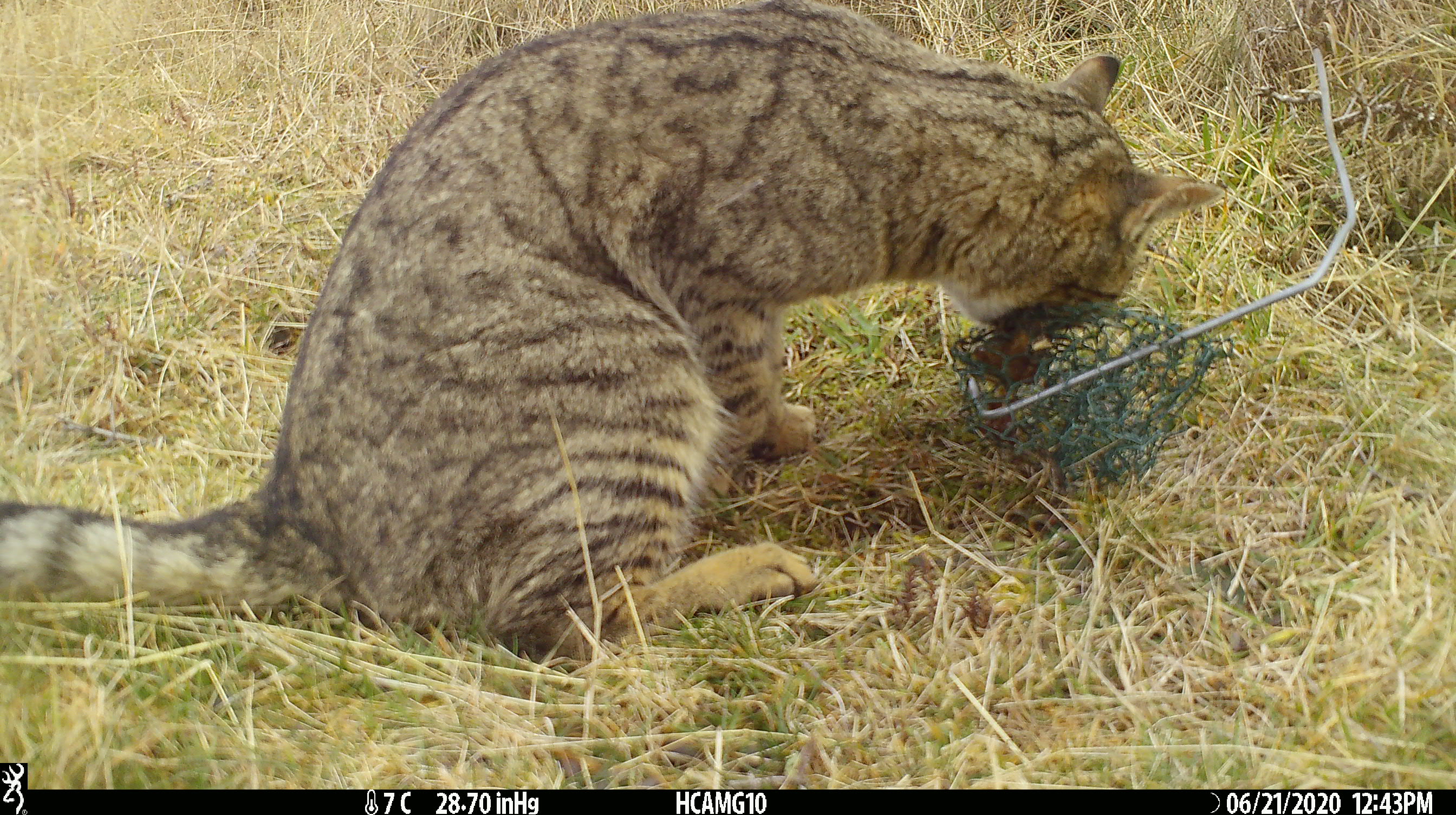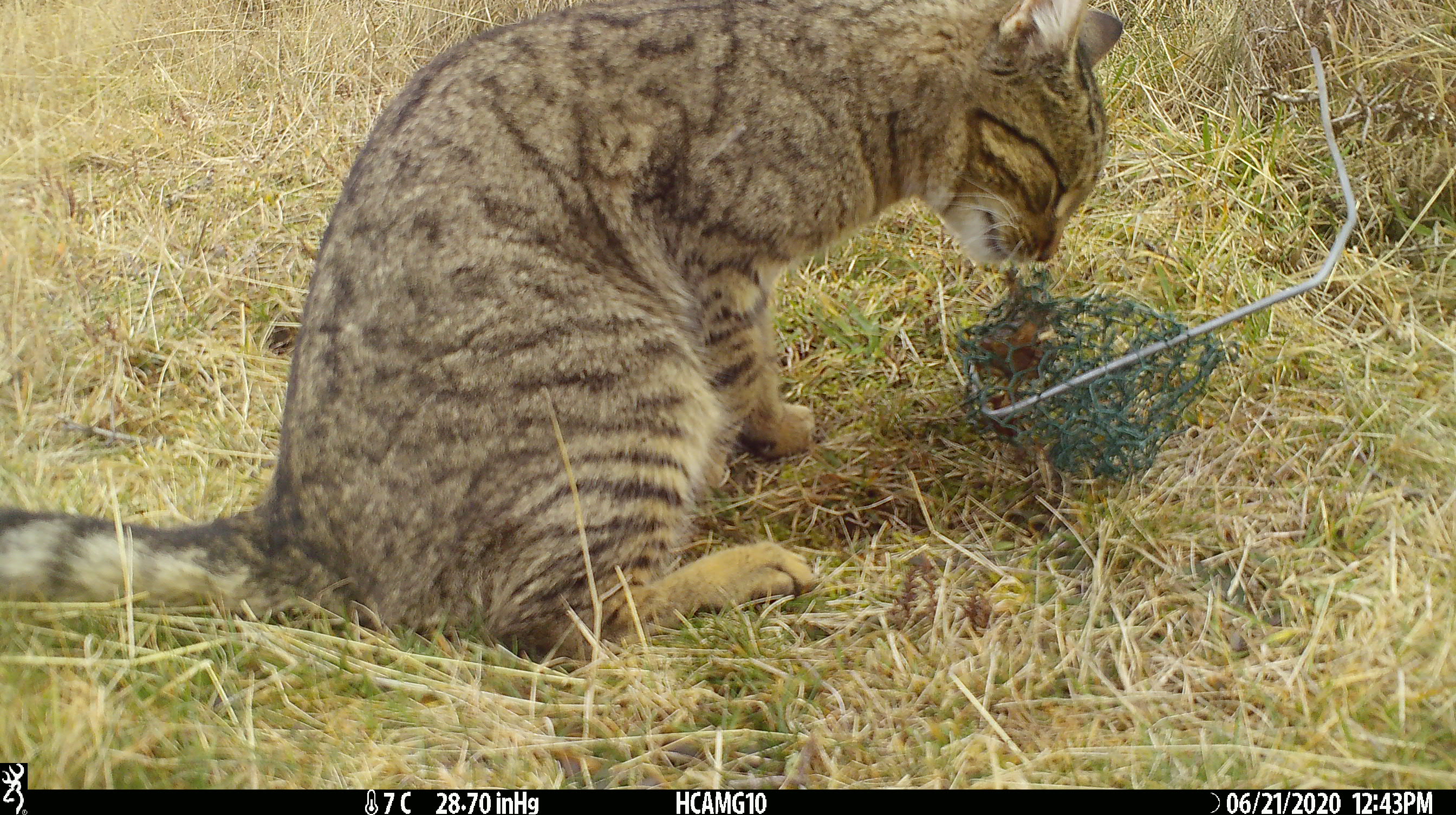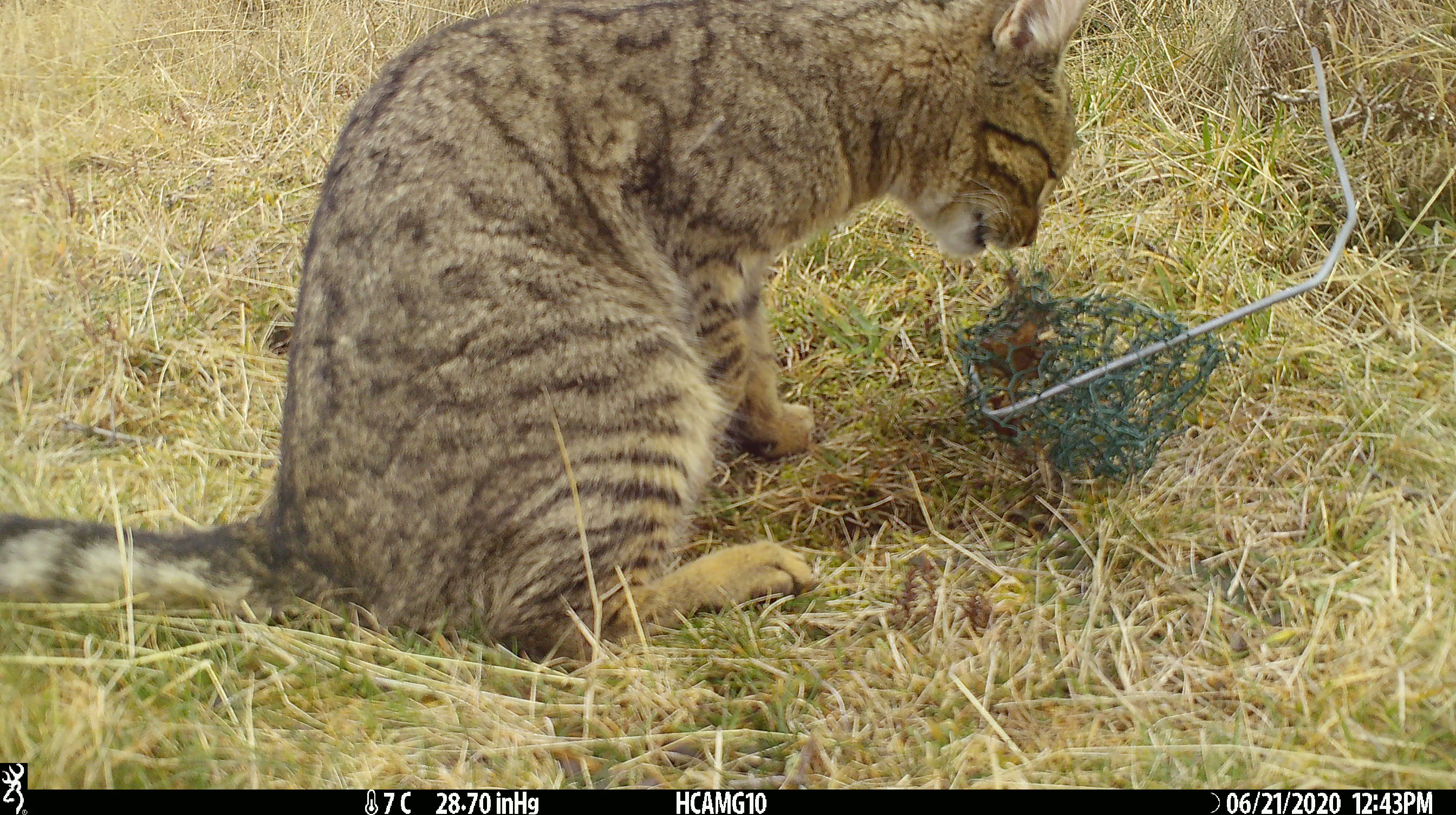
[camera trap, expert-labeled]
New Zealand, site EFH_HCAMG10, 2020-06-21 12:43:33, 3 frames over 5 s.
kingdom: Animalia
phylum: Chordata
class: Mammalia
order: Carnivora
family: Felidae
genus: Felis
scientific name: Felis catus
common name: domestic cat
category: cat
Cat (domestic cat) (Felis catus).